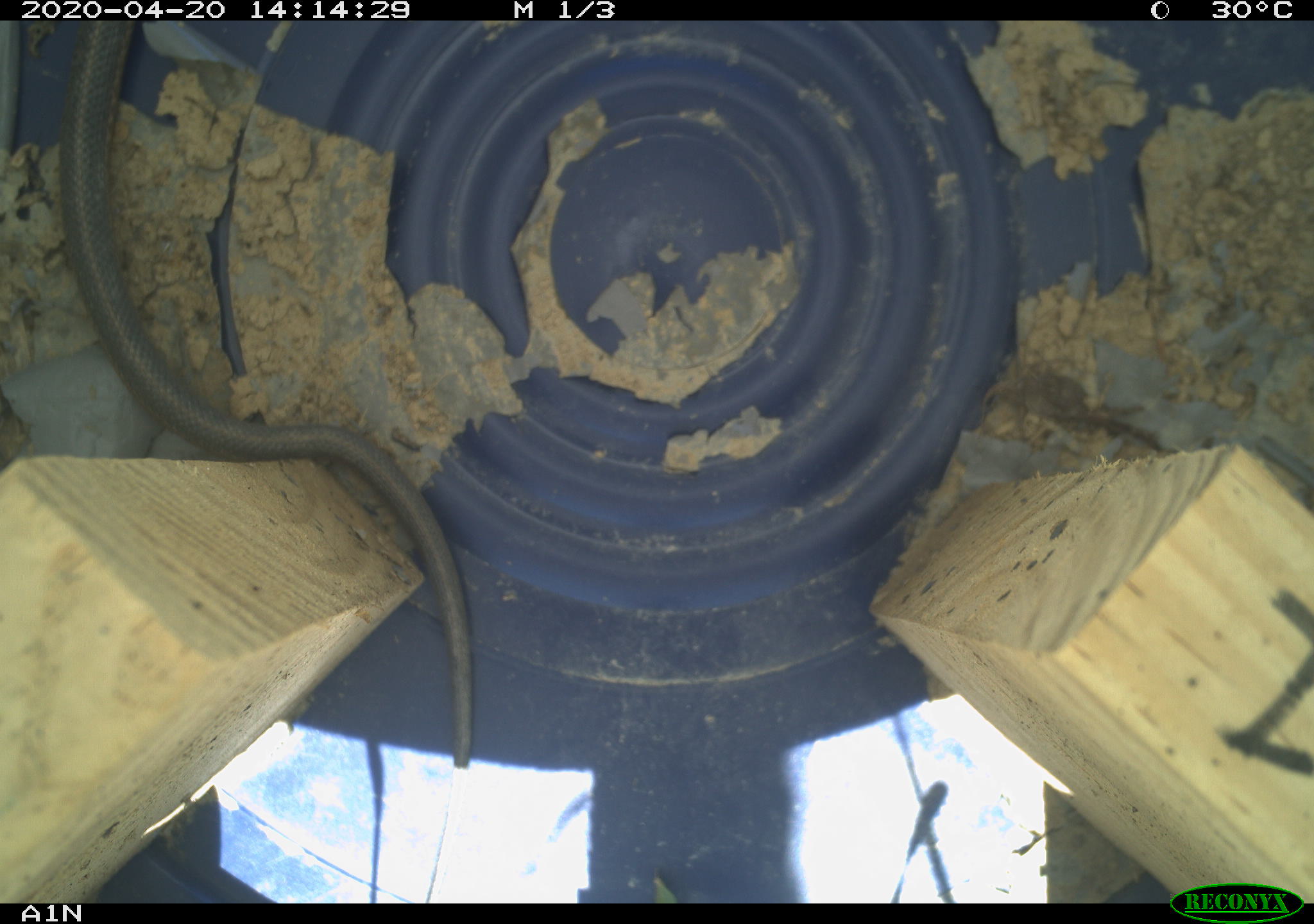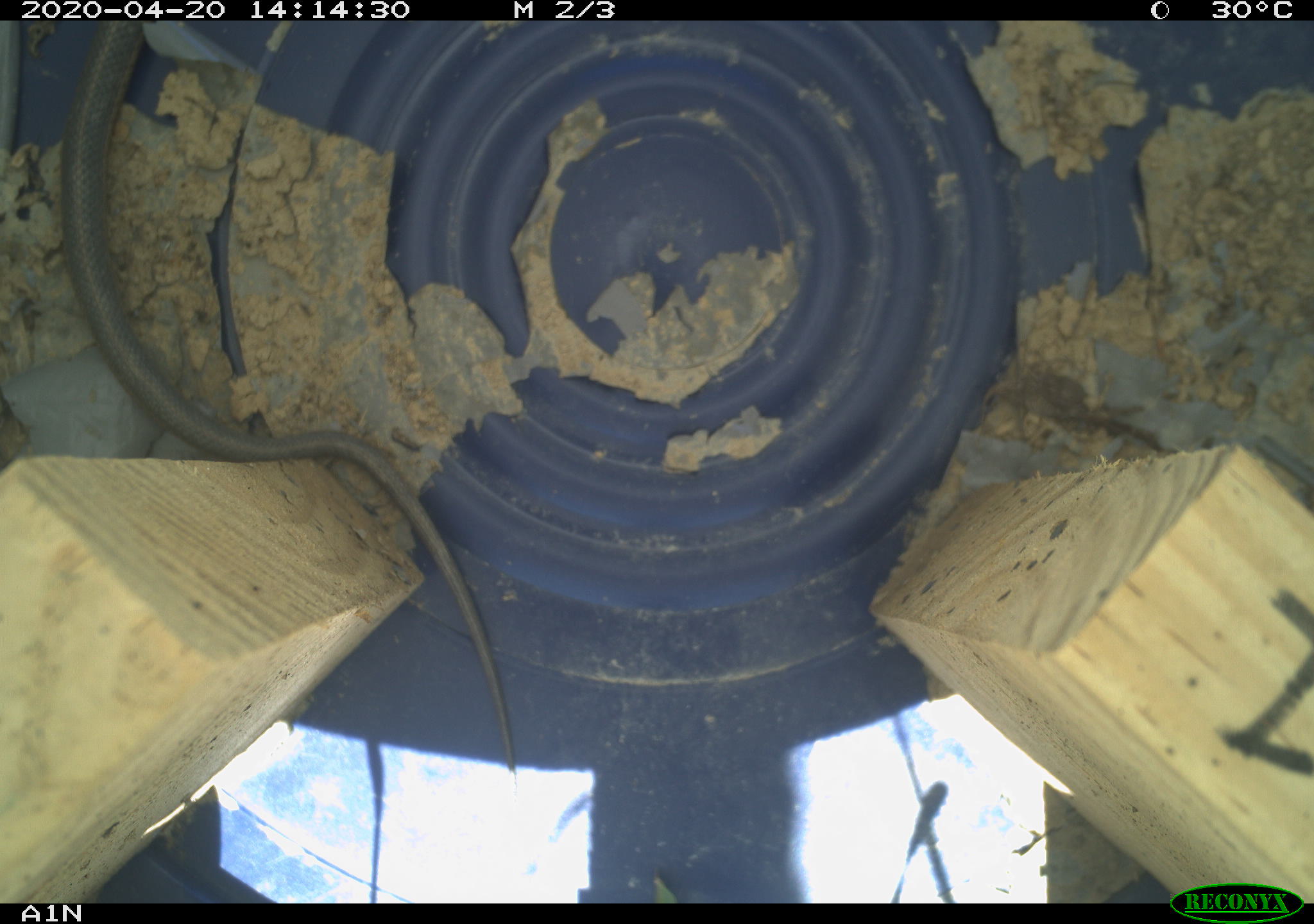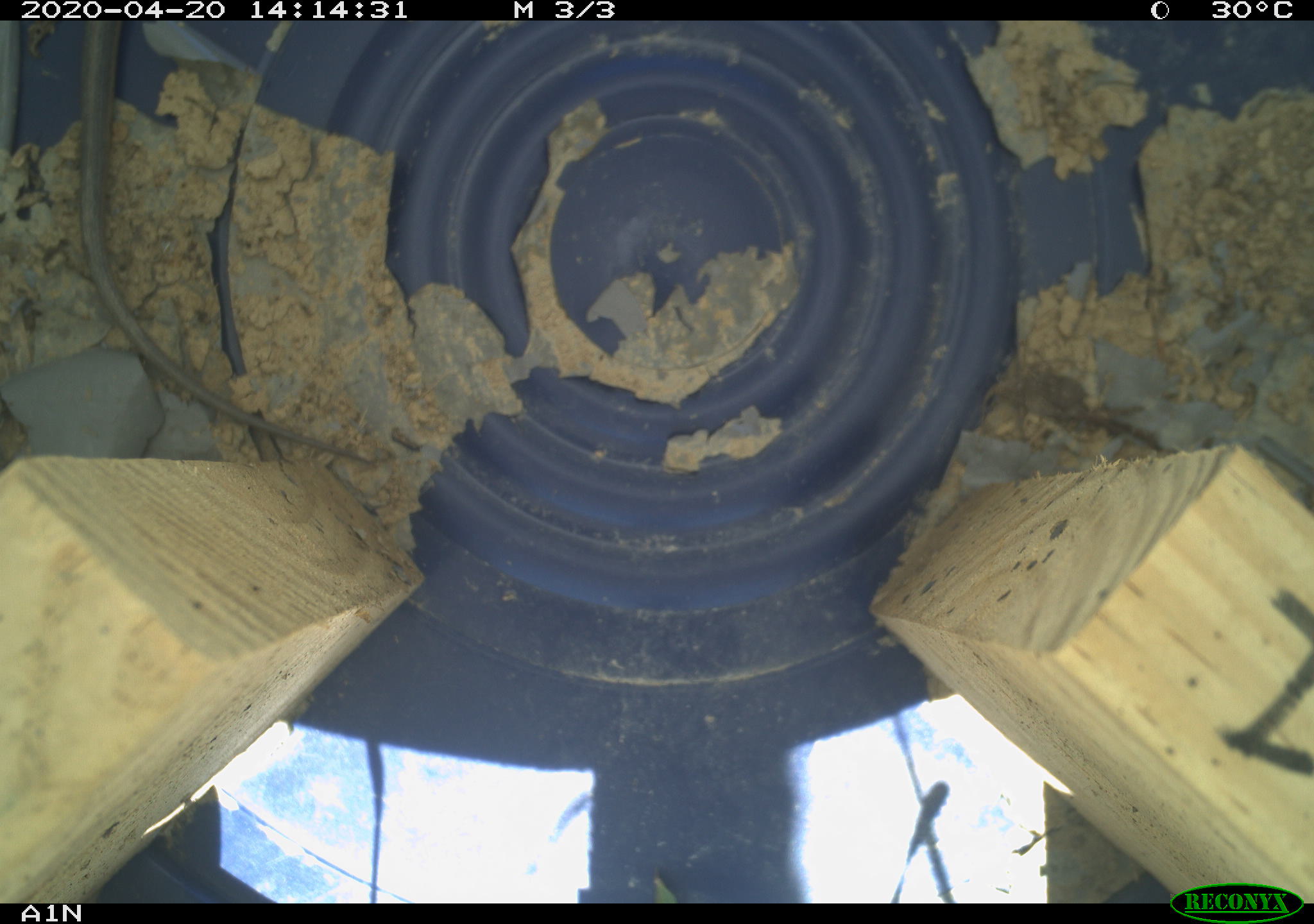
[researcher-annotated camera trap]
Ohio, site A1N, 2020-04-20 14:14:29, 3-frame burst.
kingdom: Animalia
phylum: Chordata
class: Reptilia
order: Squamata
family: Colubridae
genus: Thamnophis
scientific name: Thamnophis sirtalis sirtalis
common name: eastern gartersnake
Eastern gartersnake (Thamnophis sirtalis sirtalis).